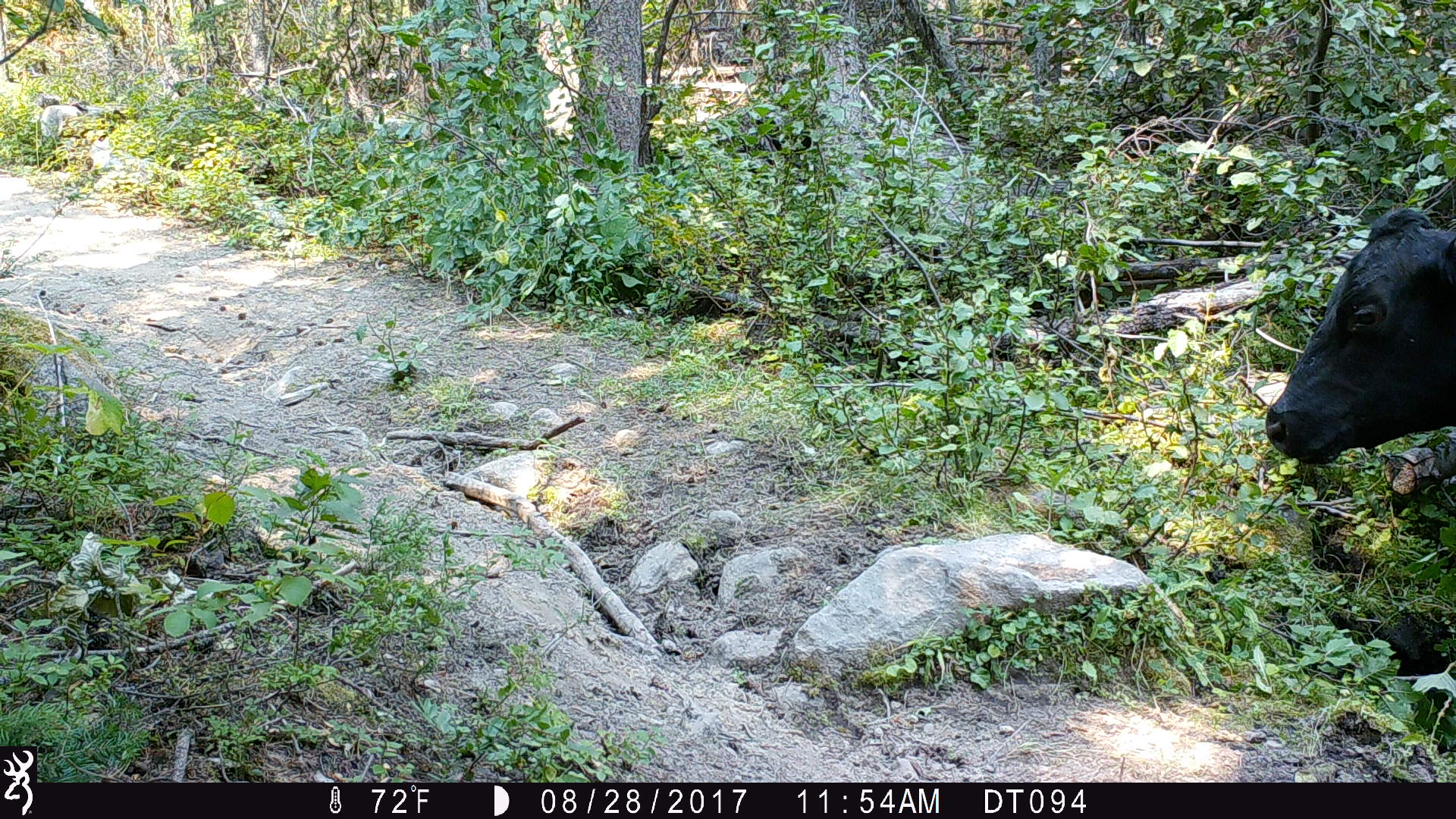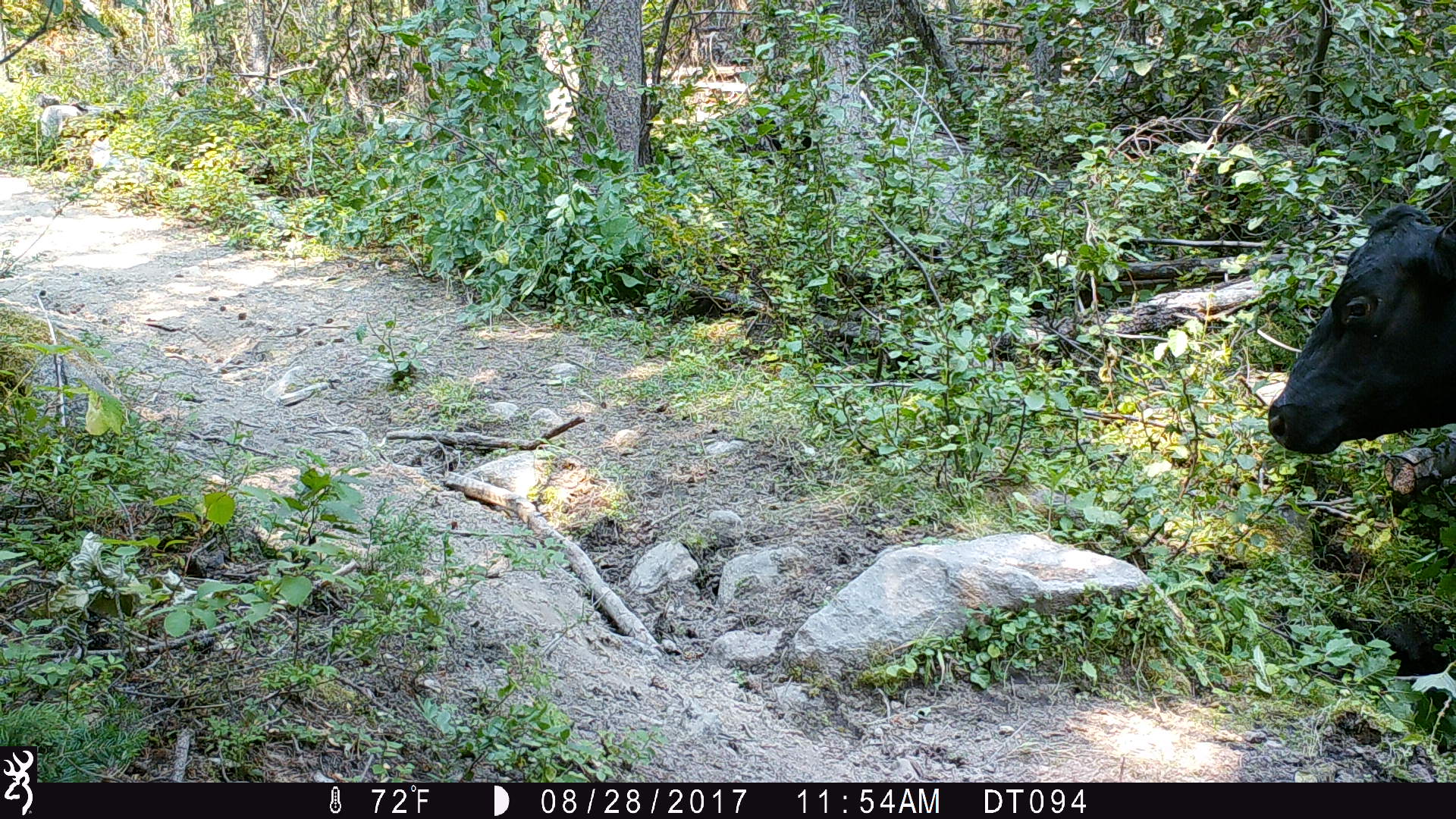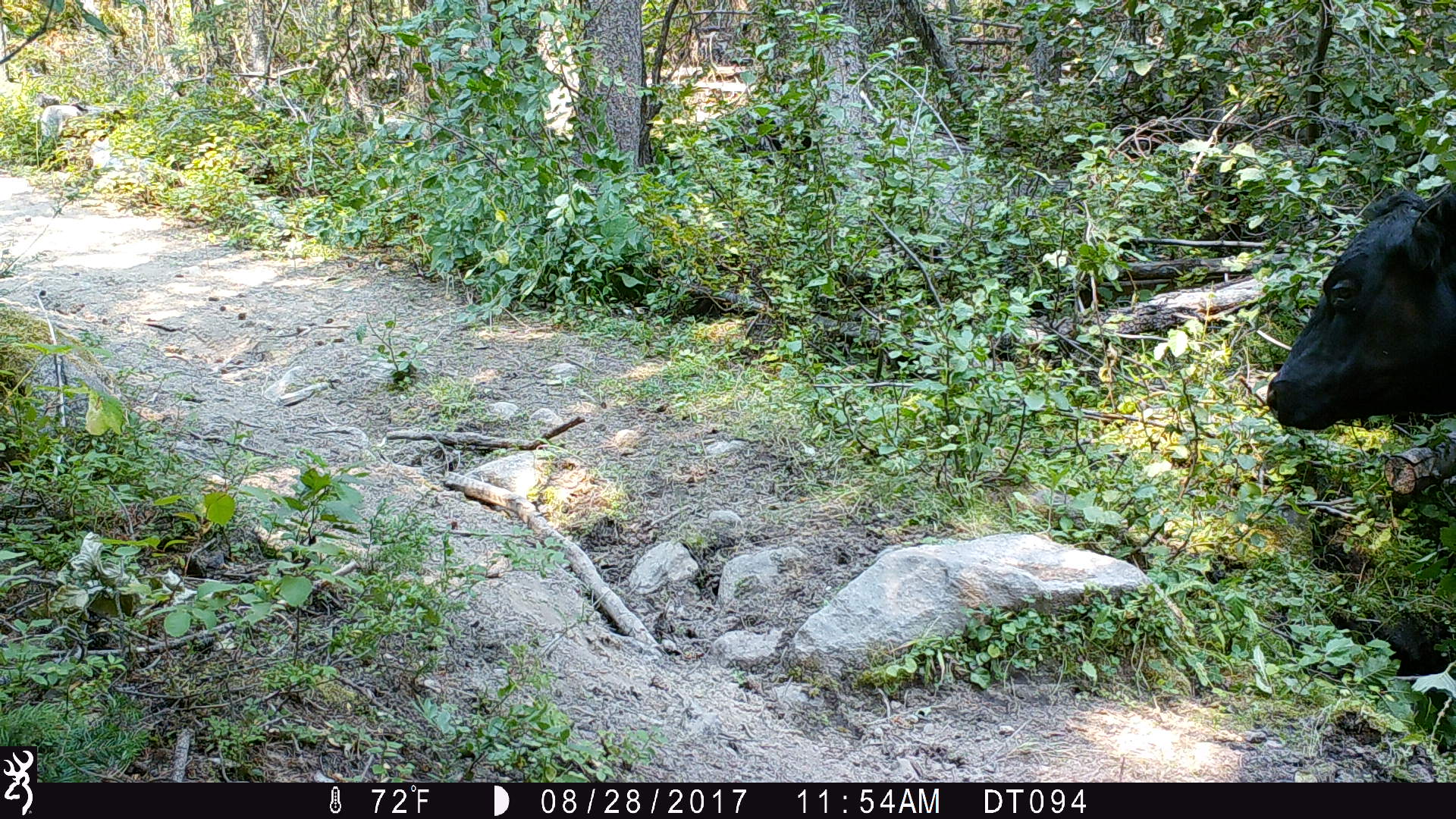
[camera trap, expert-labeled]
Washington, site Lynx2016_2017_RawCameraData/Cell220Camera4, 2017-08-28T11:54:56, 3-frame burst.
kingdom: Animalia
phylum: Chordata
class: Mammalia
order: Artiodactyla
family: Bovidae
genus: Bos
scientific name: Bos taurus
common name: domestic cattle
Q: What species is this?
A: Domestic cattle (Bos taurus).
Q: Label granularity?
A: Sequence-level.